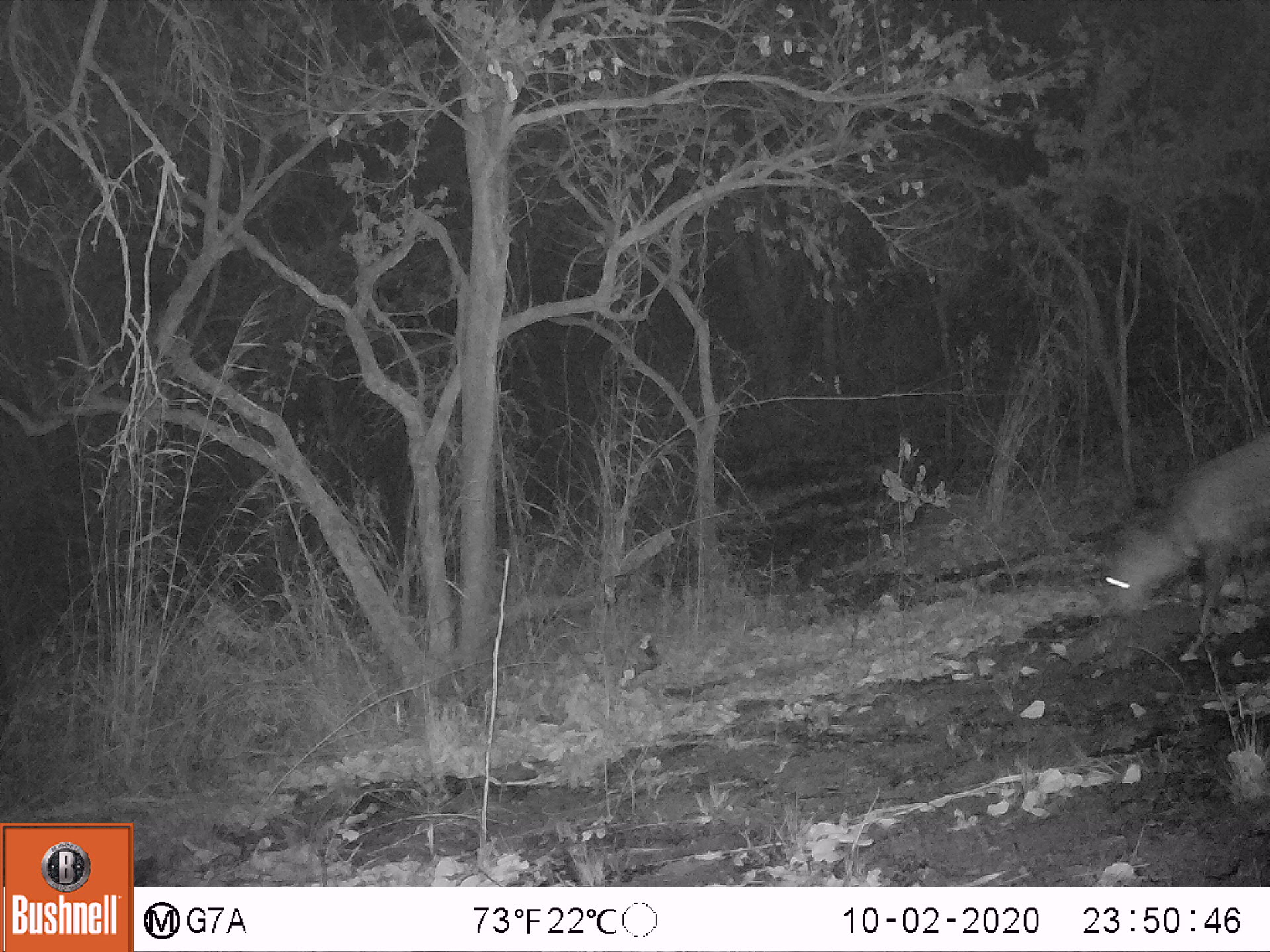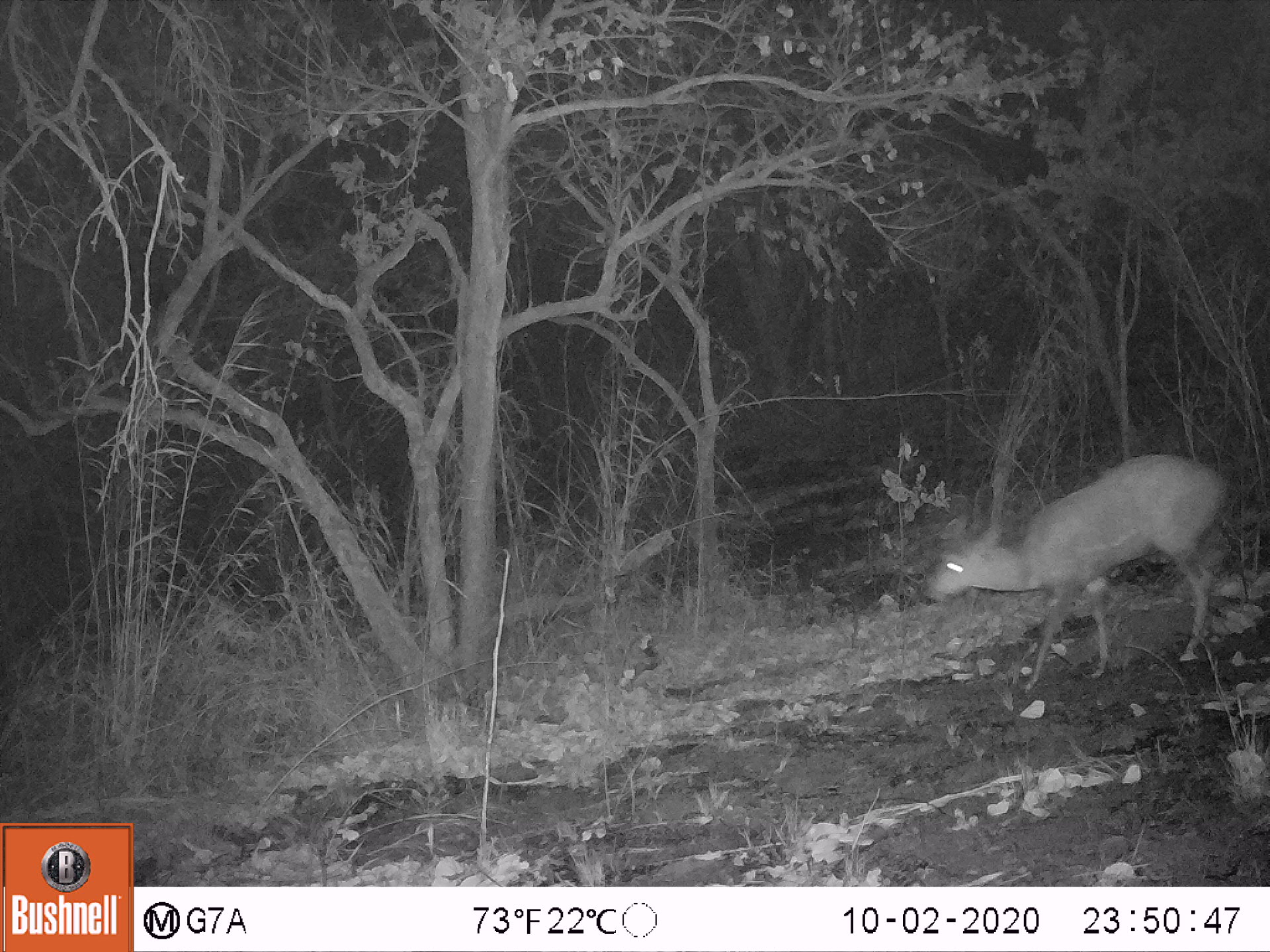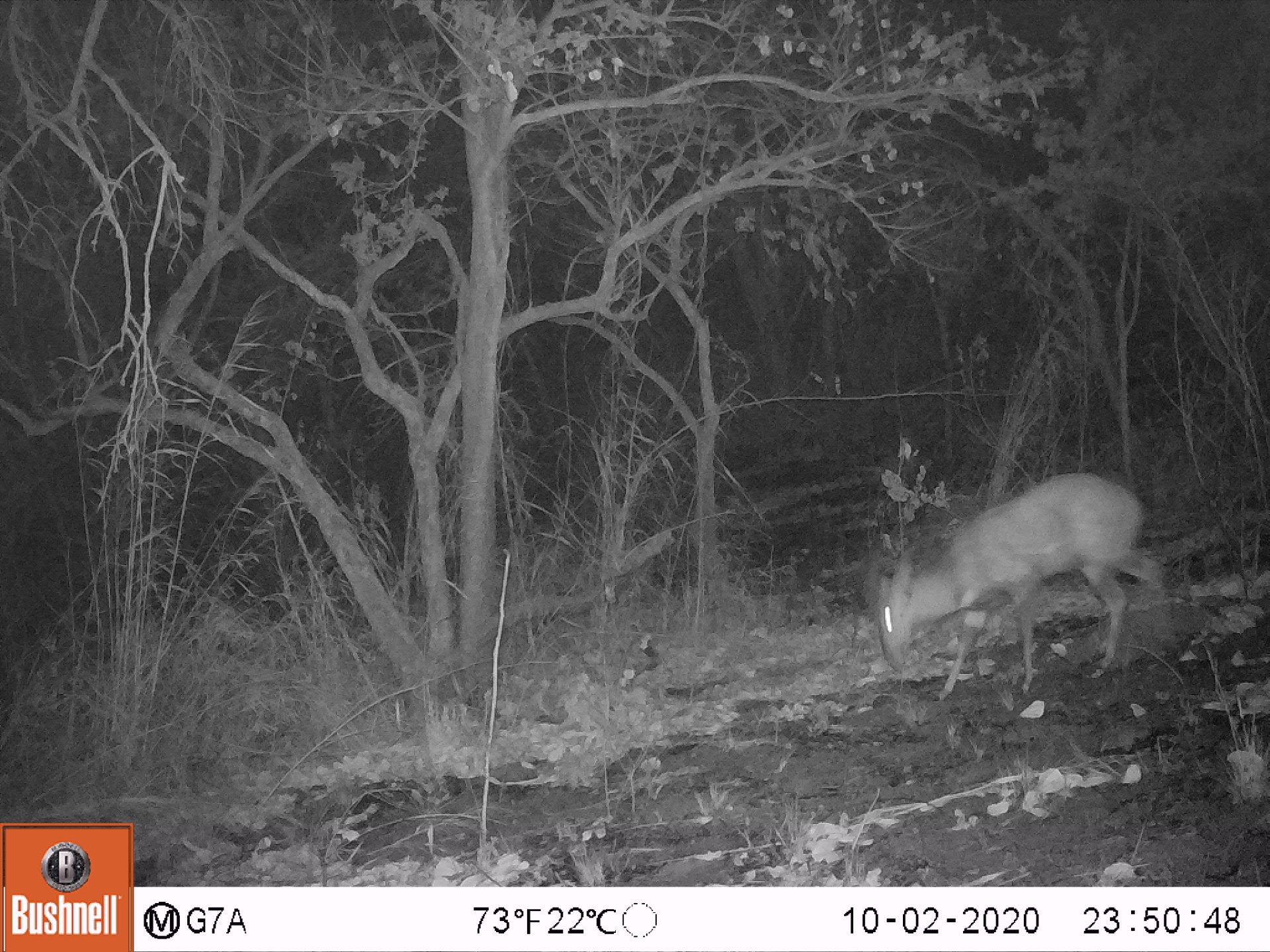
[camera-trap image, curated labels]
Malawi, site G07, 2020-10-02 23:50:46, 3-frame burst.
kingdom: Animalia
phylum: Chordata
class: Mammalia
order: Artiodactyla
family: Bovidae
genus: Tragelaphus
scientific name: Tragelaphus sylvaticus sylvaticus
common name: cape bushbuck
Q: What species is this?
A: Cape bushbuck (Tragelaphus sylvaticus sylvaticus).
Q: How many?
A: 1.